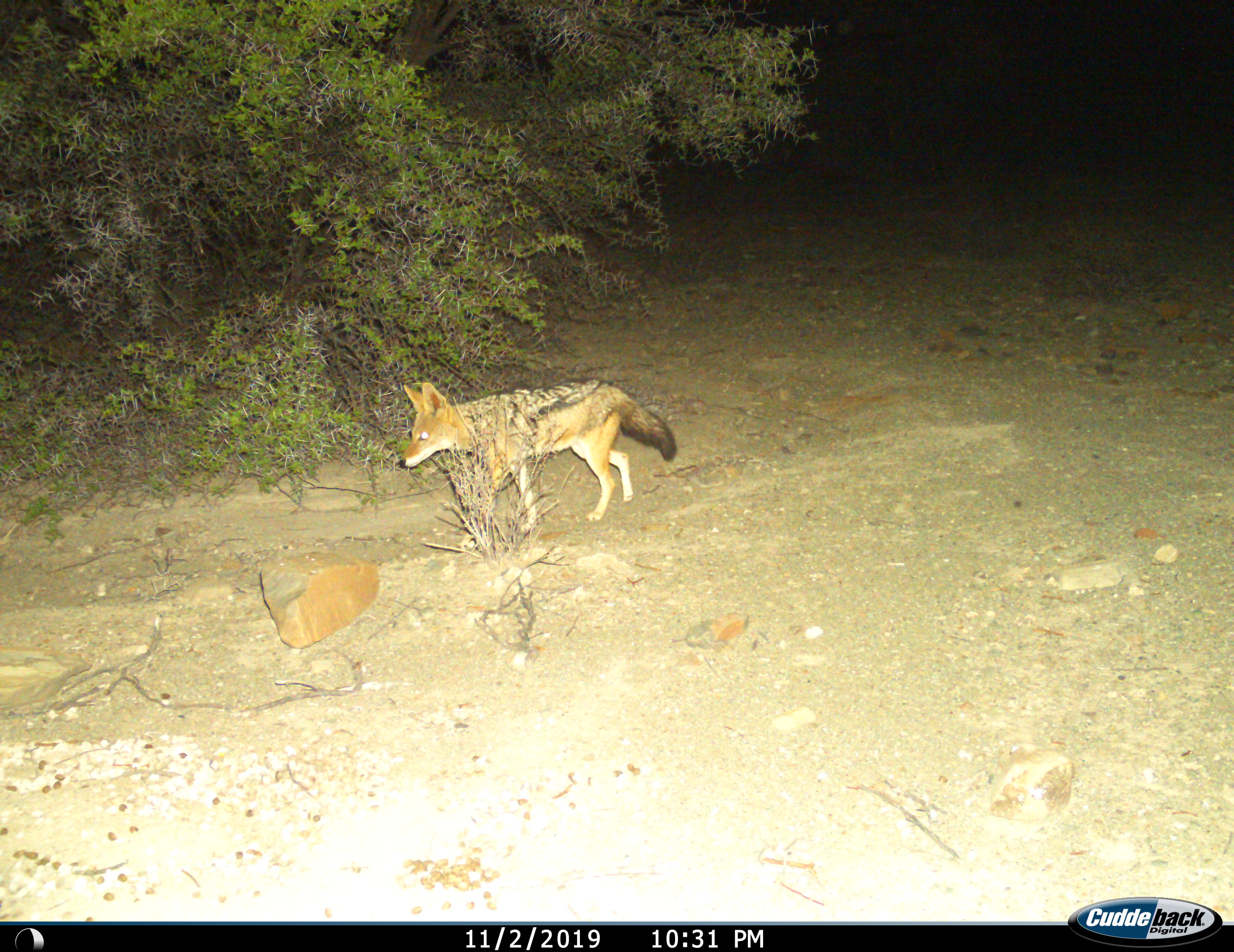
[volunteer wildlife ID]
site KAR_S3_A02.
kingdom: Animalia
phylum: Chordata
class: Mammalia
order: Carnivora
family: Canidae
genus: Lupulella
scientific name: Lupulella mesomelas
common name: black-backed jackal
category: jackalblackbacked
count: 1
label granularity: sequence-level